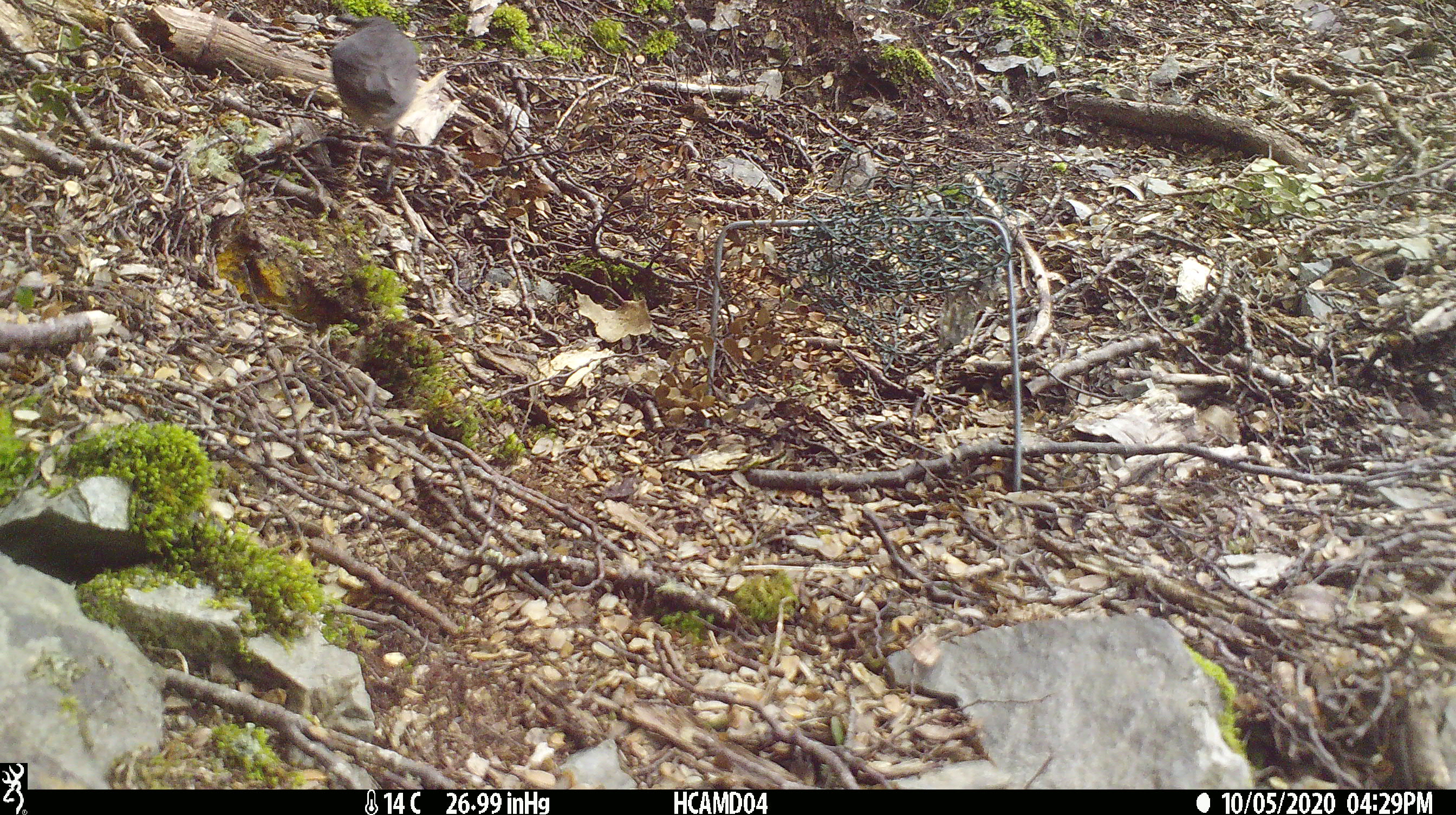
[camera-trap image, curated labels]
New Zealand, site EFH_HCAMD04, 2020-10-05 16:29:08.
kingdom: Animalia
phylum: Chordata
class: Aves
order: Passeriformes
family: Petroicidae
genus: Petroica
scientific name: Petroica australis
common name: new zealand robin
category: robin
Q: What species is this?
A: Robin (new zealand robin) (Petroica australis).